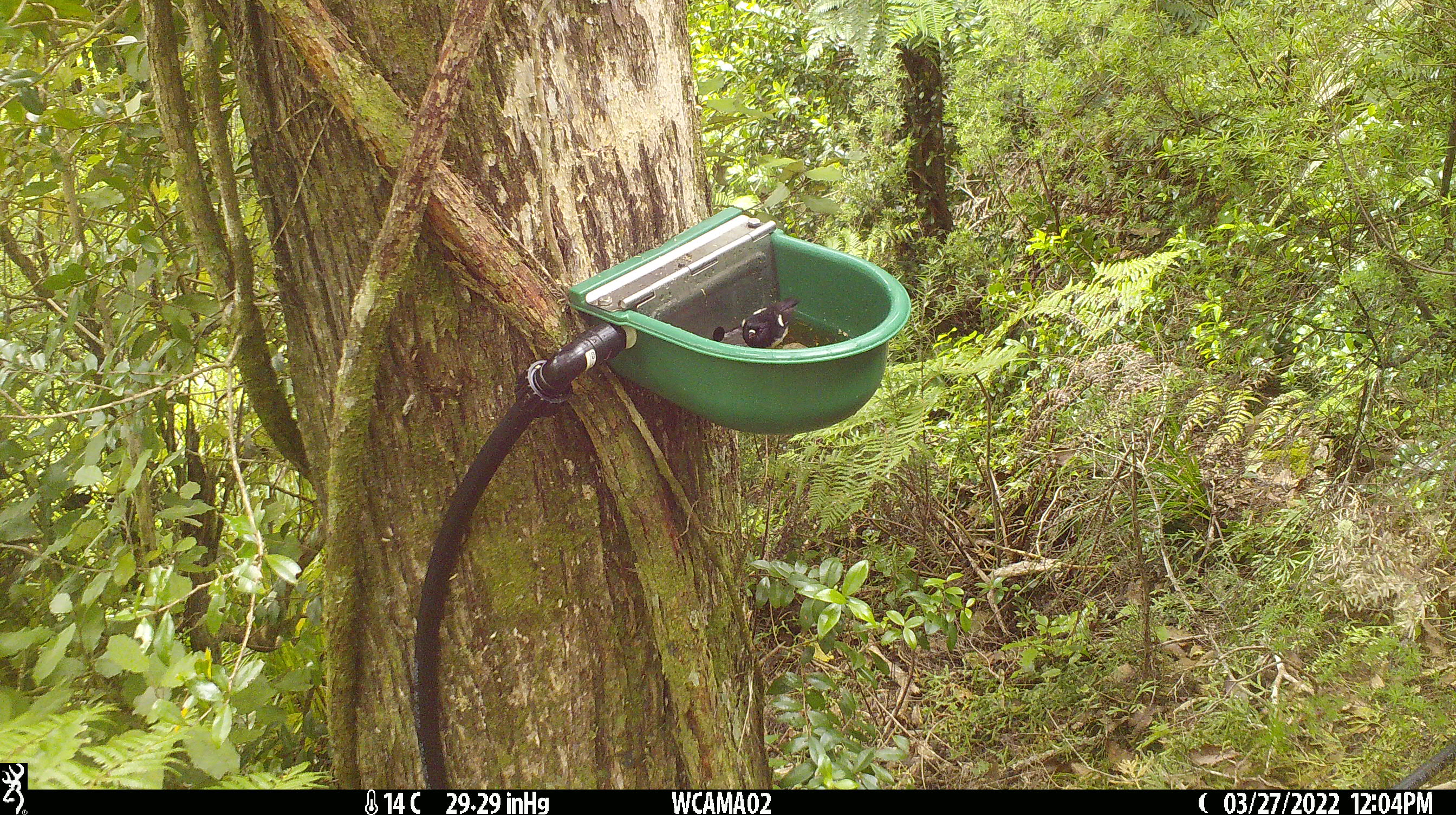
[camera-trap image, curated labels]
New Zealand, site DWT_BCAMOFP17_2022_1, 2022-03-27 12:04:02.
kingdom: Animalia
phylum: Chordata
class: Aves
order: Passeriformes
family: Petroicidae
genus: Petroica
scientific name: Petroica macrocephala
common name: tomtit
Tomtit (Petroica macrocephala).